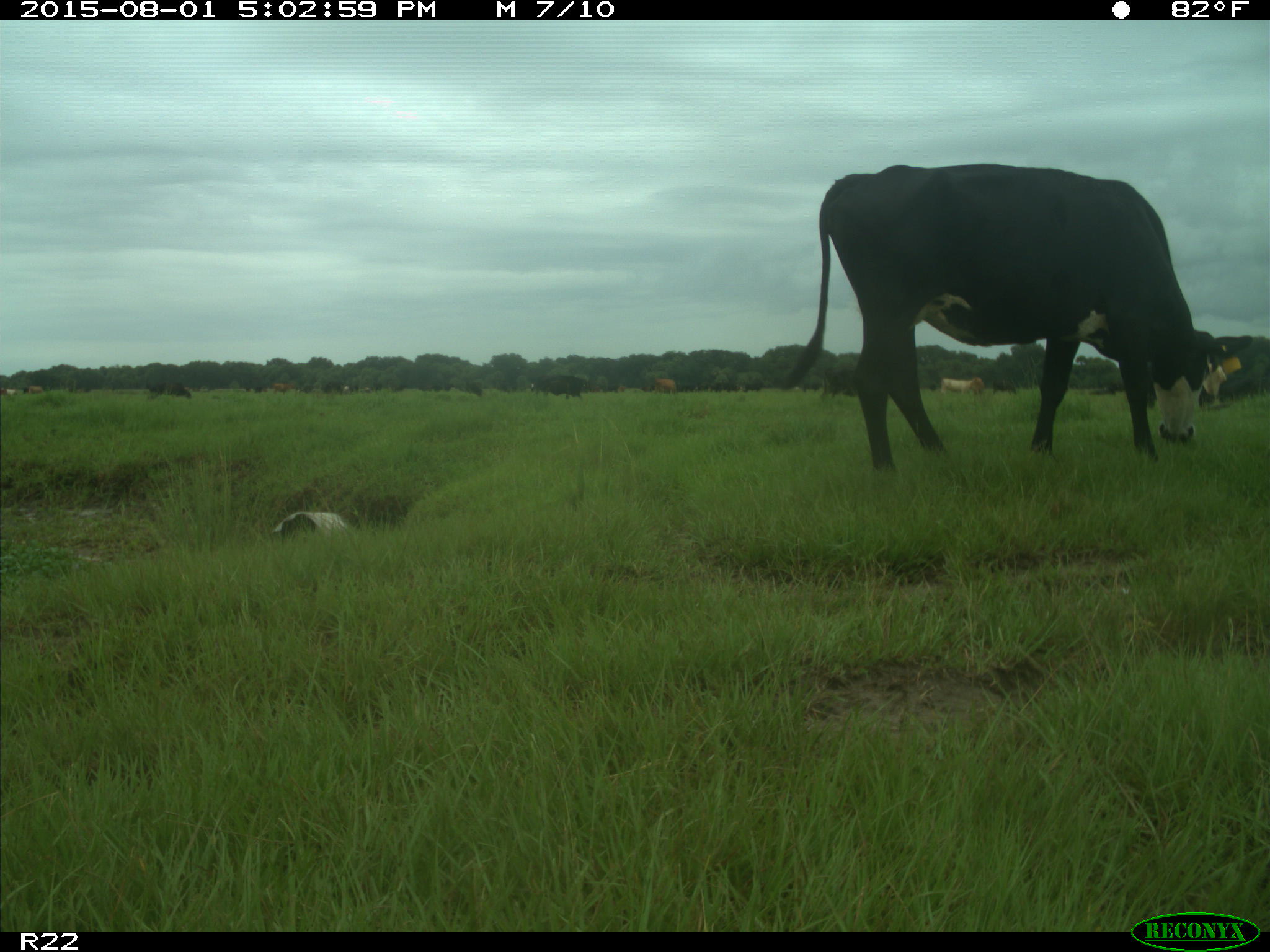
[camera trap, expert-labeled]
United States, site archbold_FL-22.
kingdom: Animalia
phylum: Chordata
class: Mammalia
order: Artiodactyla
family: Bovidae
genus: Bos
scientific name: Bos taurus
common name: domestic cow